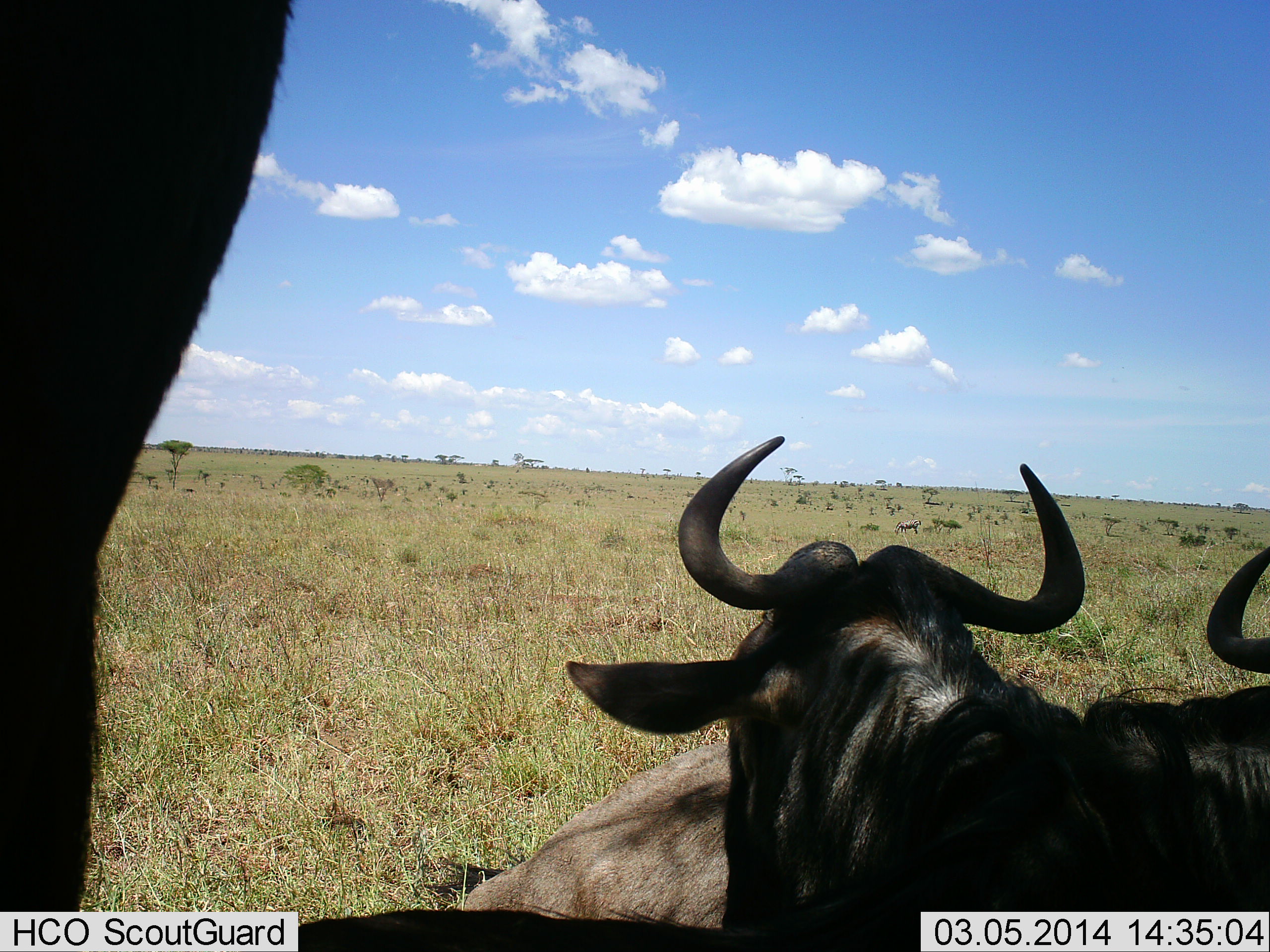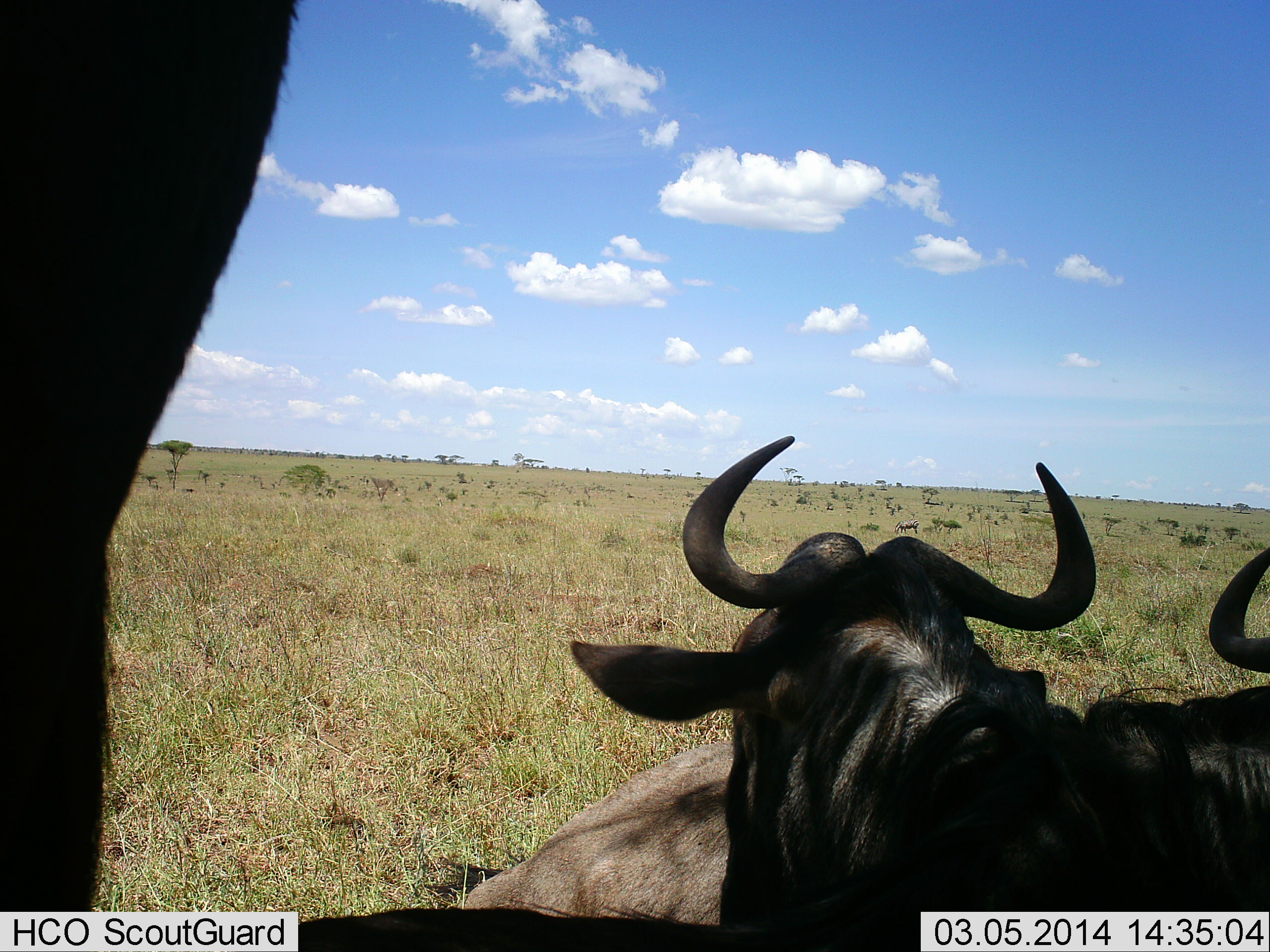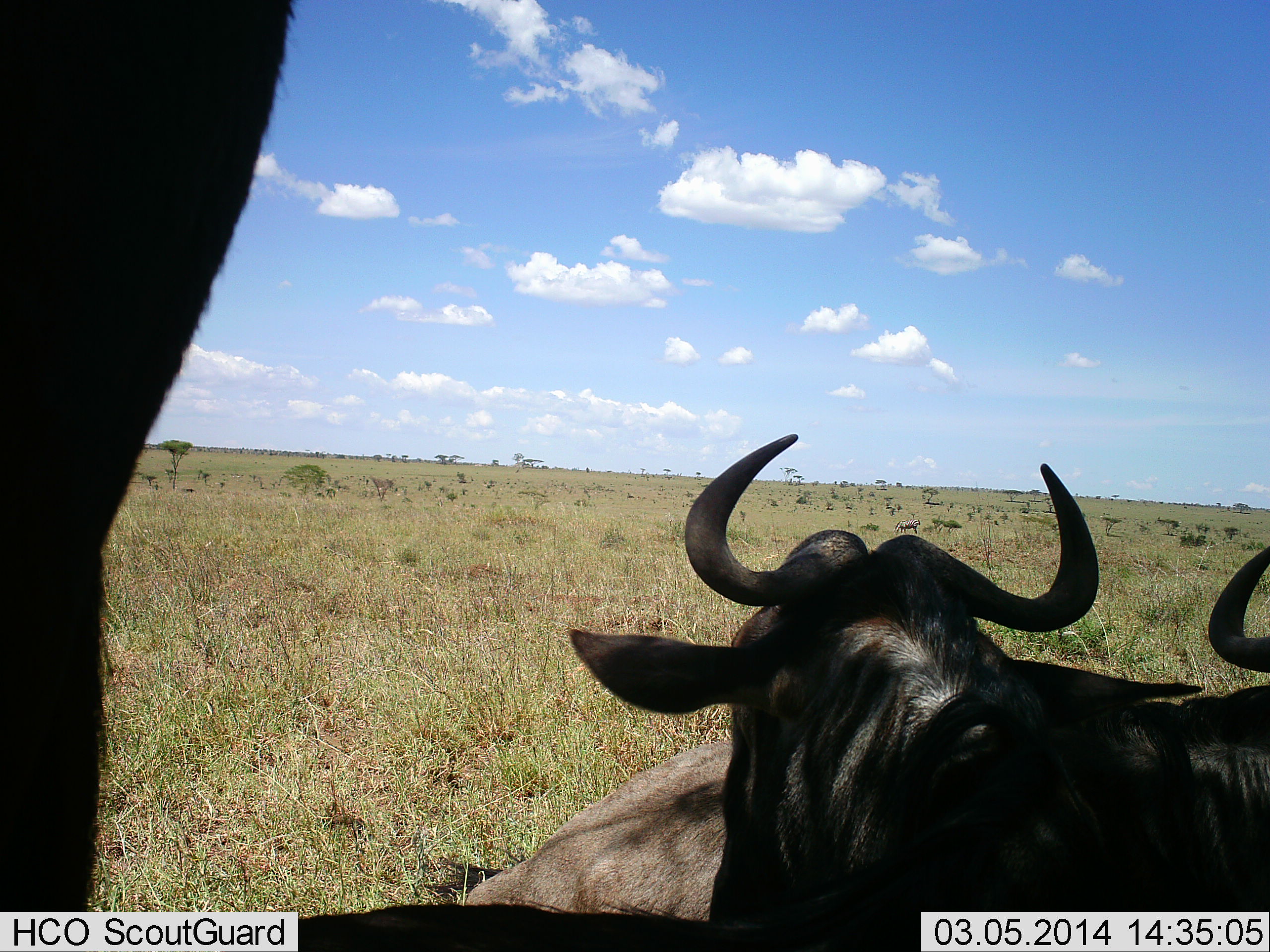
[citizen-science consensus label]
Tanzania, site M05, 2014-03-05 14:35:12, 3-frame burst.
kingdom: Animalia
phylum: Chordata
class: Mammalia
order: Artiodactyla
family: Bovidae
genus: Connochaetes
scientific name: Connochaetes taurinus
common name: blue wildebeest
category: wildebeest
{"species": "wildebeest (blue wildebeest) (Connochaetes taurinus)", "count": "3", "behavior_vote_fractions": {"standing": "40%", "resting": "90%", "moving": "0%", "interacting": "30%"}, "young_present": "0%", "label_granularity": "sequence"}